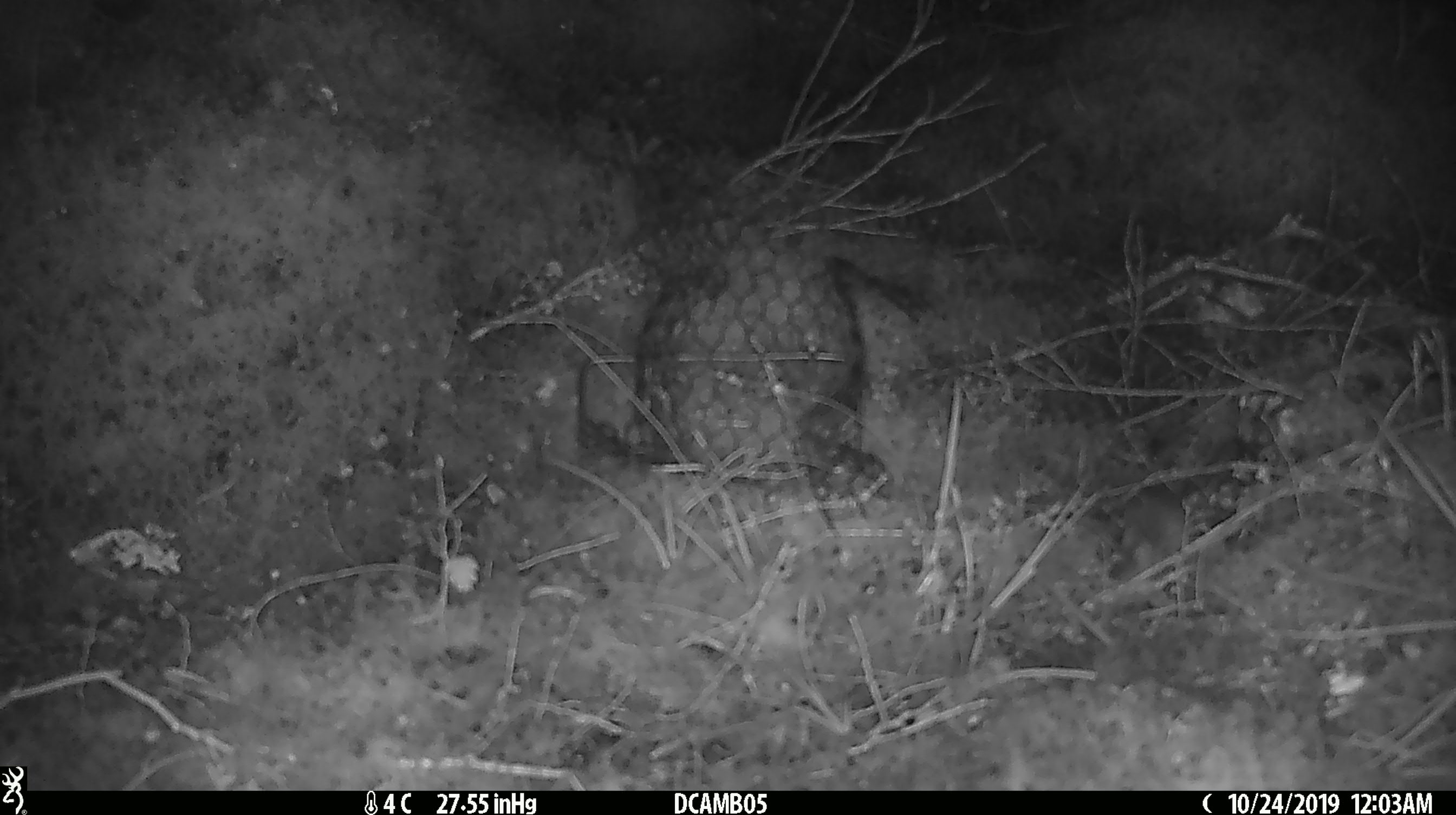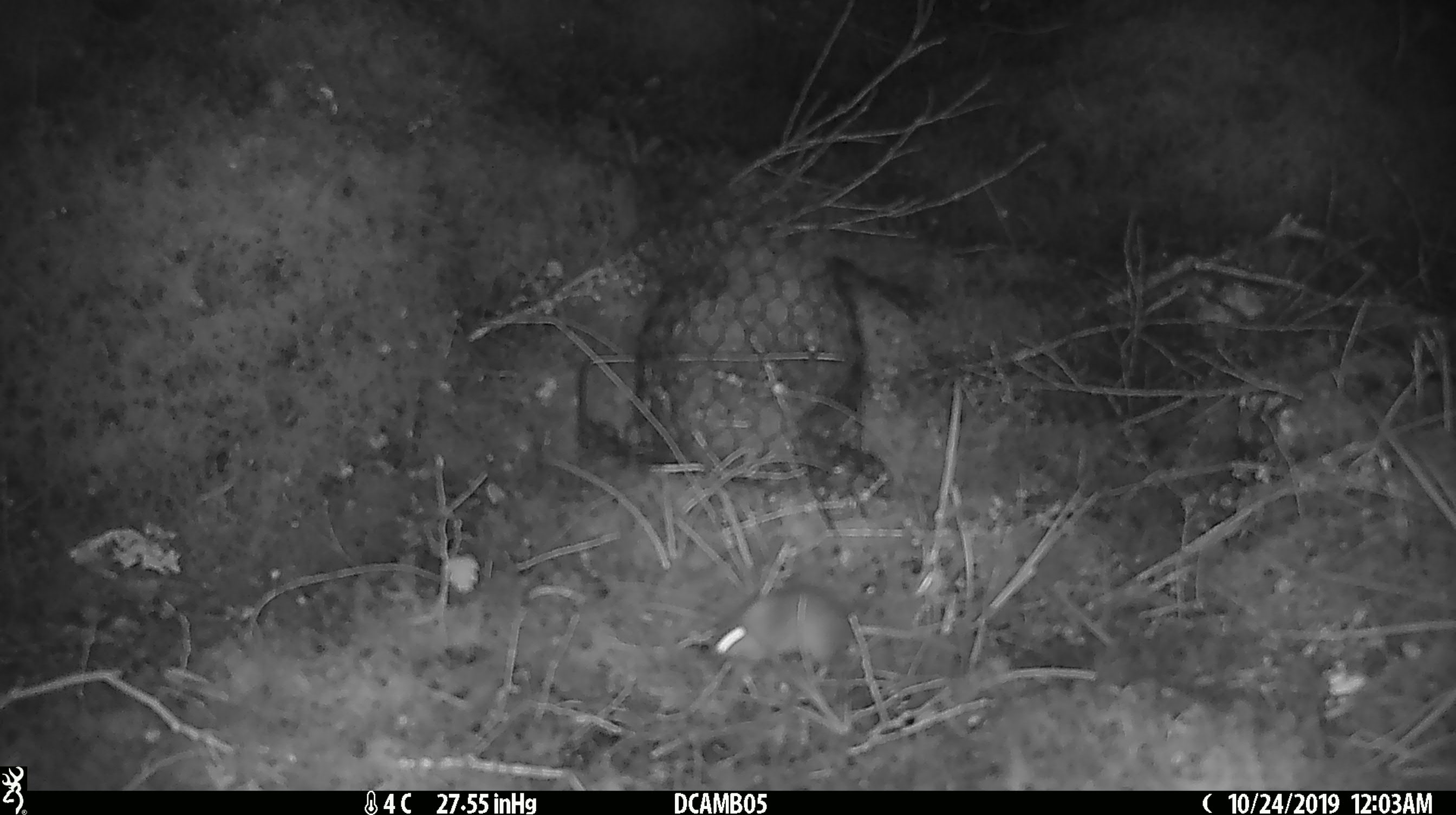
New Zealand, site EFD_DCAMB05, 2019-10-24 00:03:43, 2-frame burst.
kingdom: Animalia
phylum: Chordata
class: Mammalia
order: Rodentia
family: Muridae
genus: Mus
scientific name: Mus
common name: mouse